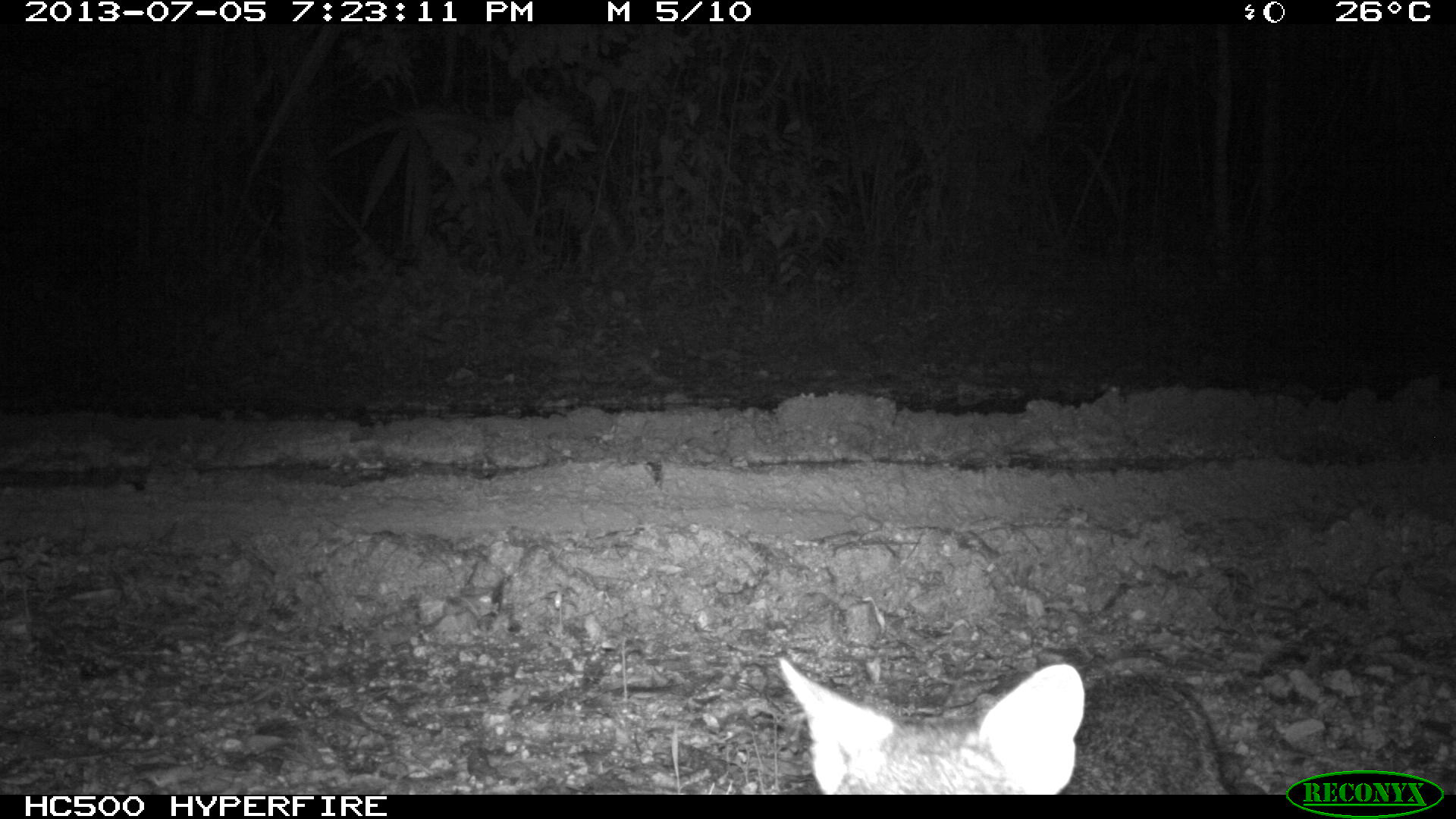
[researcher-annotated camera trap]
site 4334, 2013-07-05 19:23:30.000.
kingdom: Animalia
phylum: Chordata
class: Mammalia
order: Carnivora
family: Canidae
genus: Urocyon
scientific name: Urocyon cinereoargenteus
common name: gray fox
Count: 1.